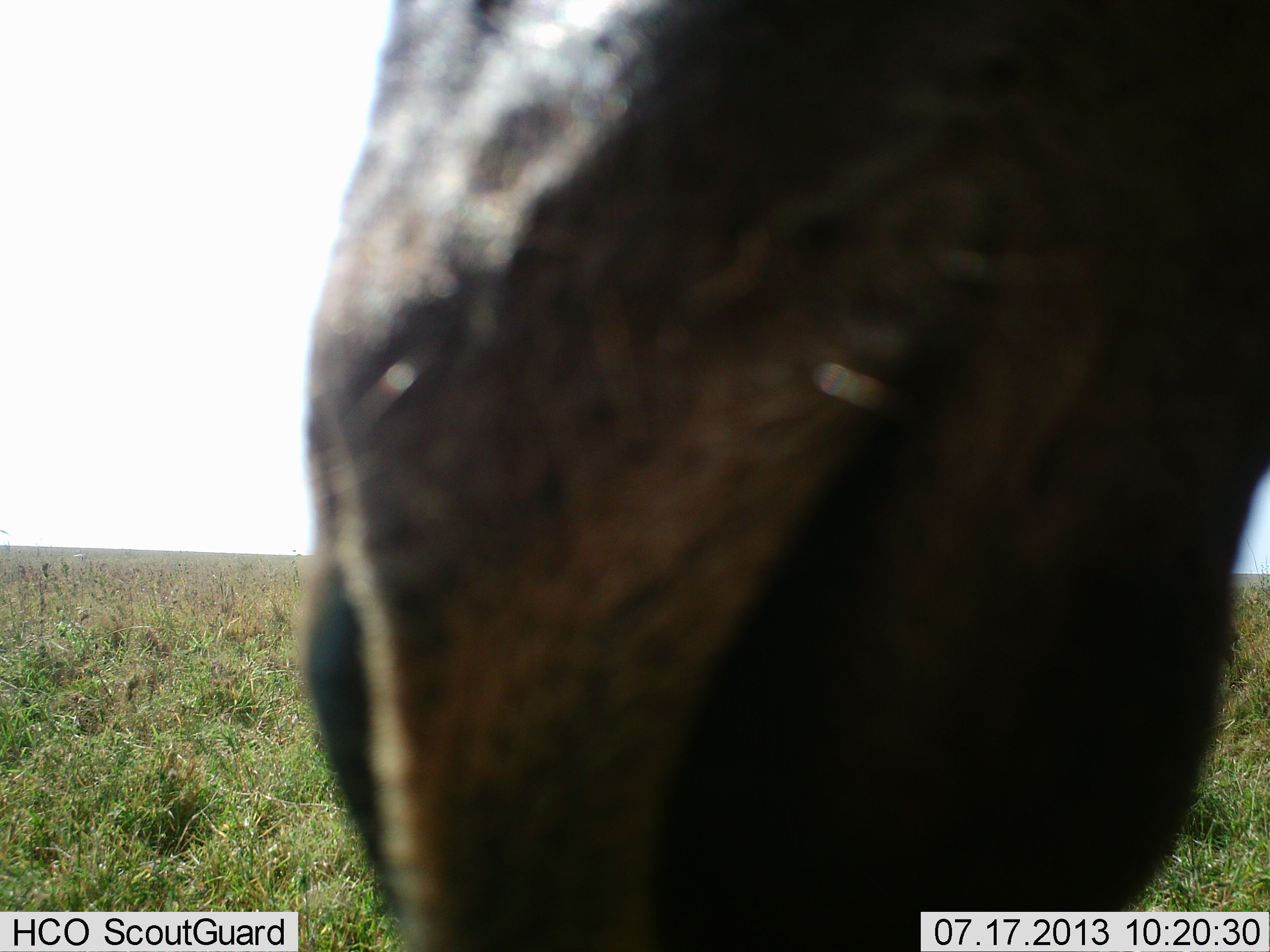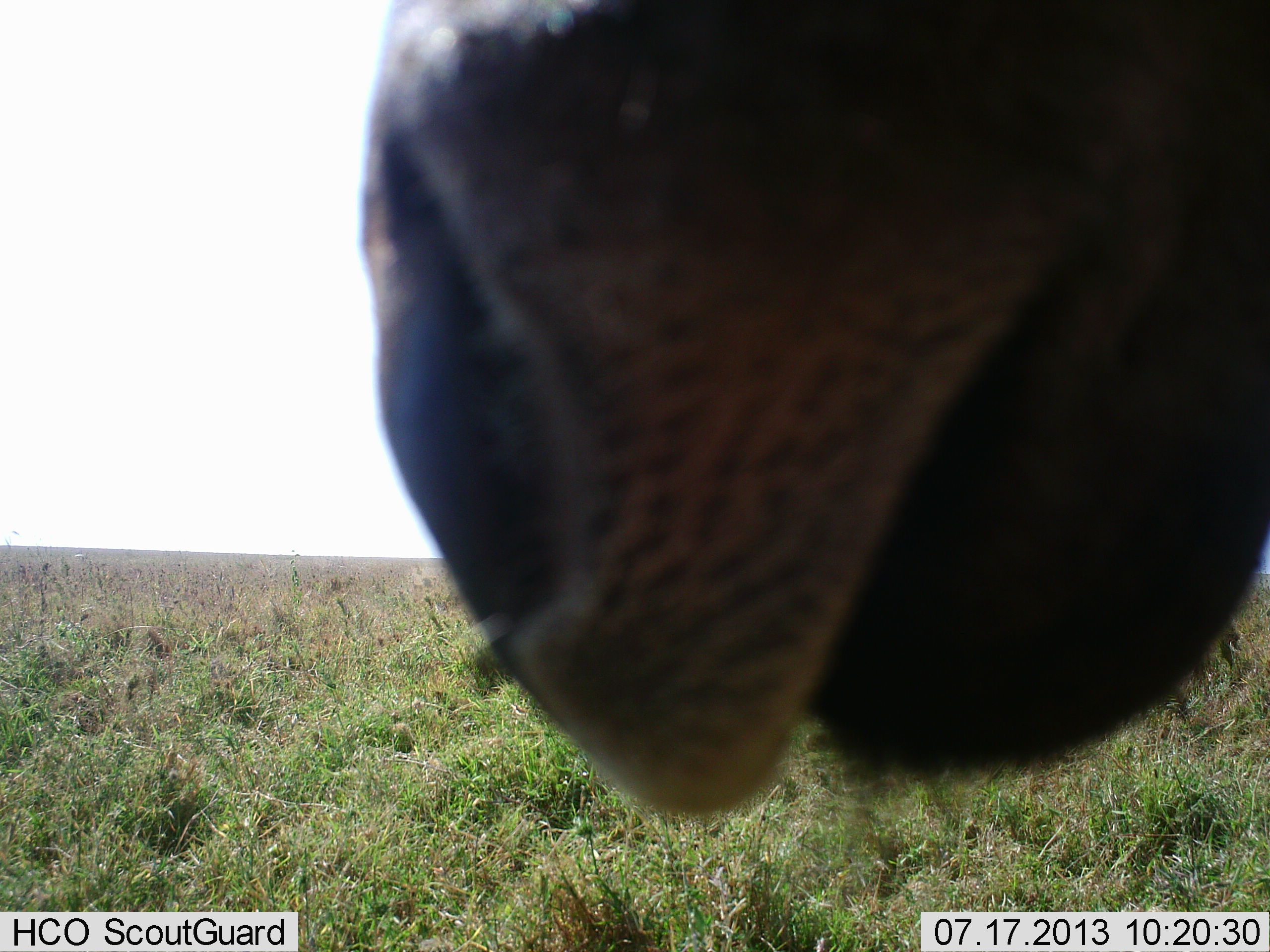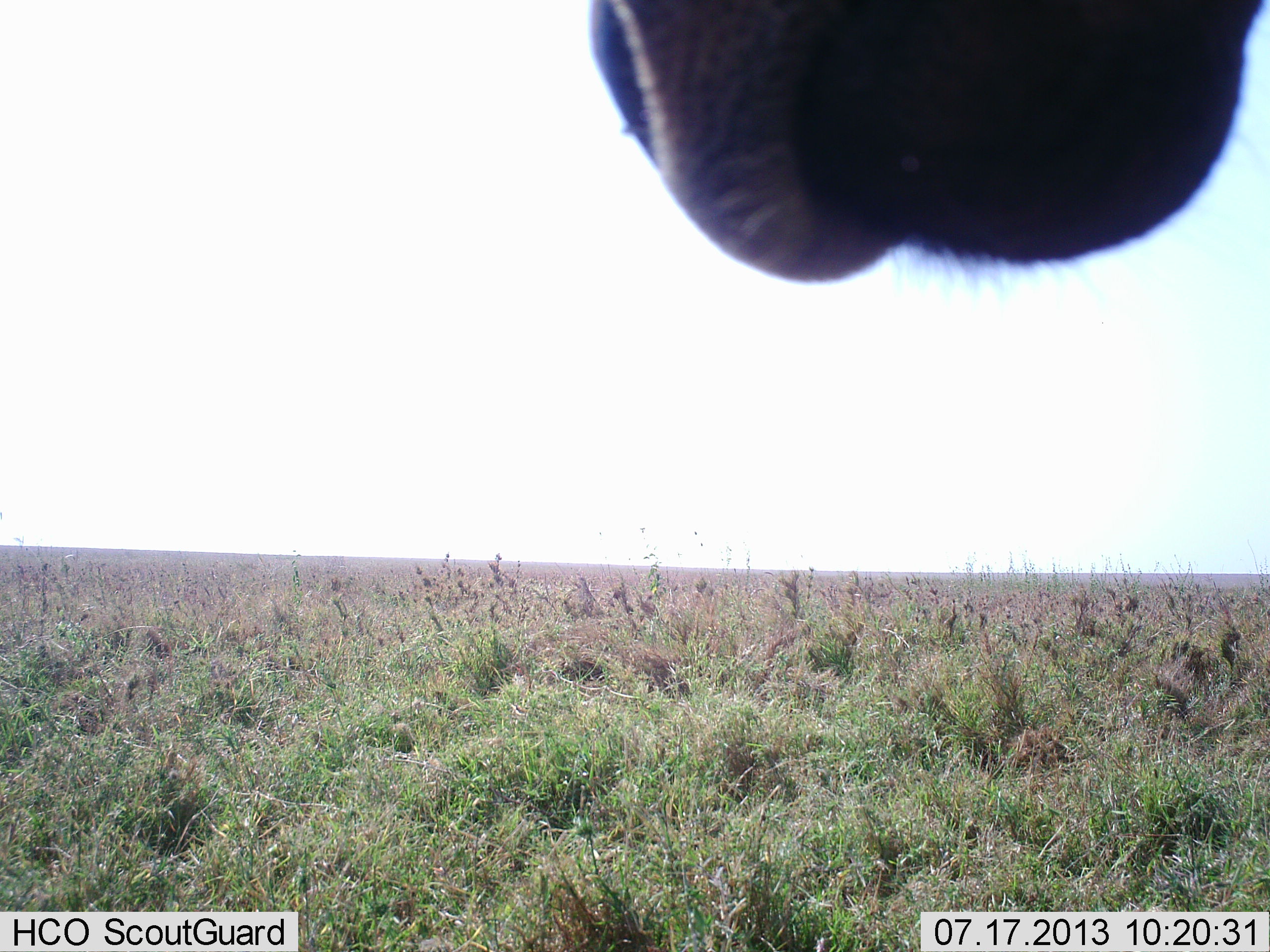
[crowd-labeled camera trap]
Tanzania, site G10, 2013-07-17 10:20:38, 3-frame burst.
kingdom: Animalia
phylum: Chordata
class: Mammalia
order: Artiodactyla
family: Bovidae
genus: Damaliscus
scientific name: Damaliscus lunatus jimela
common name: topi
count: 1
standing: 60%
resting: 0%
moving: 20%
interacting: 0%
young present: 0%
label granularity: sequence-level